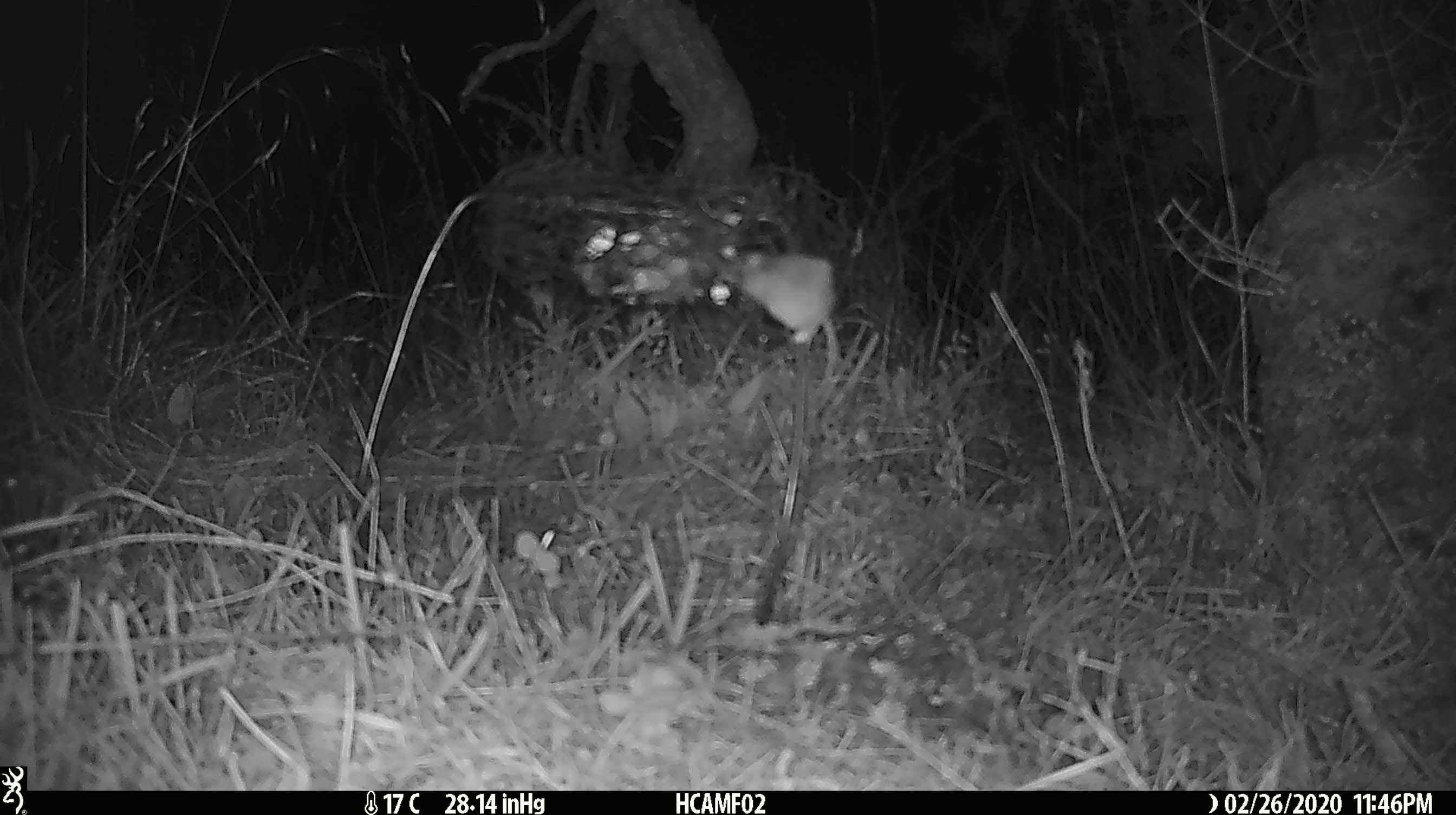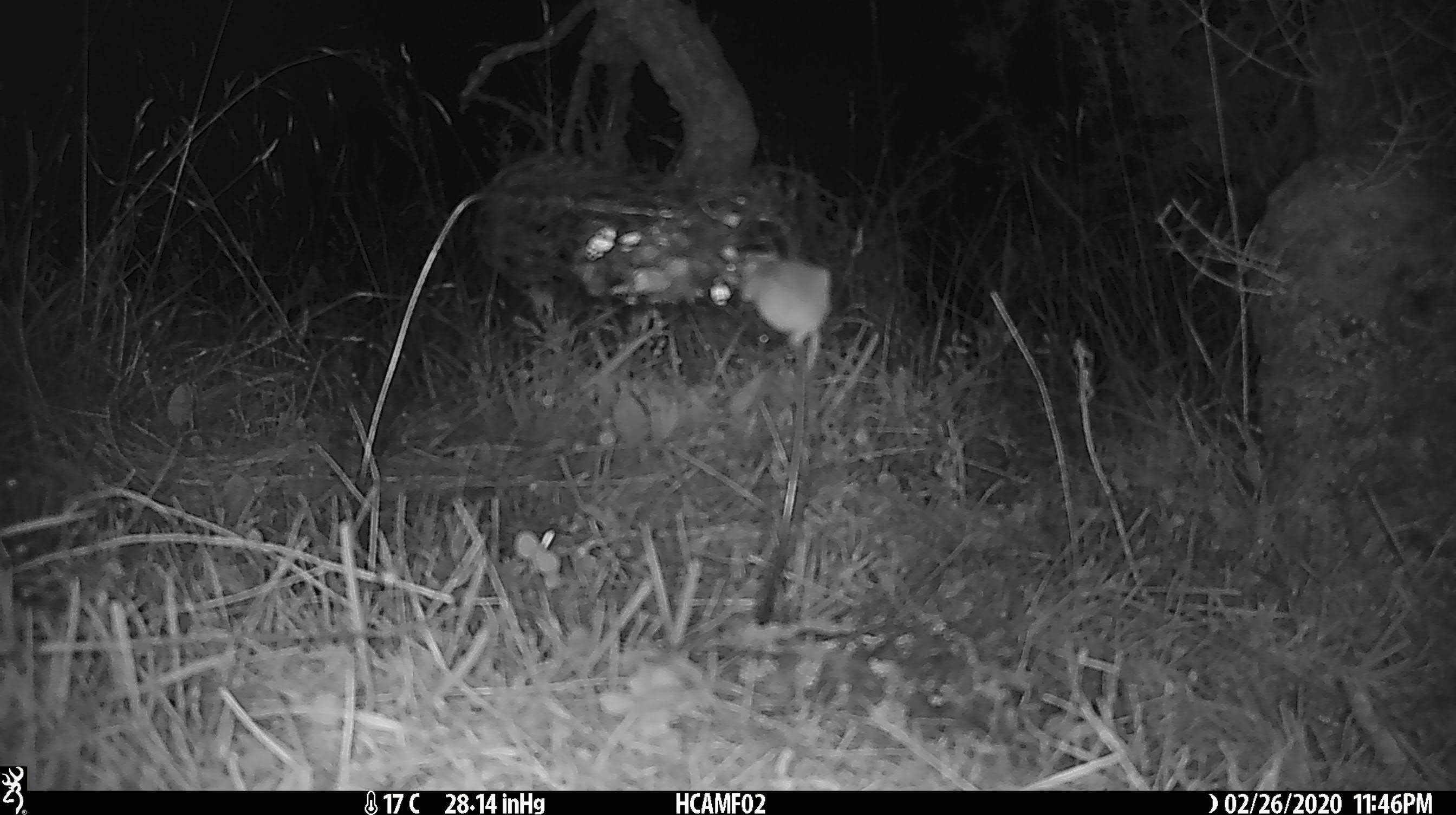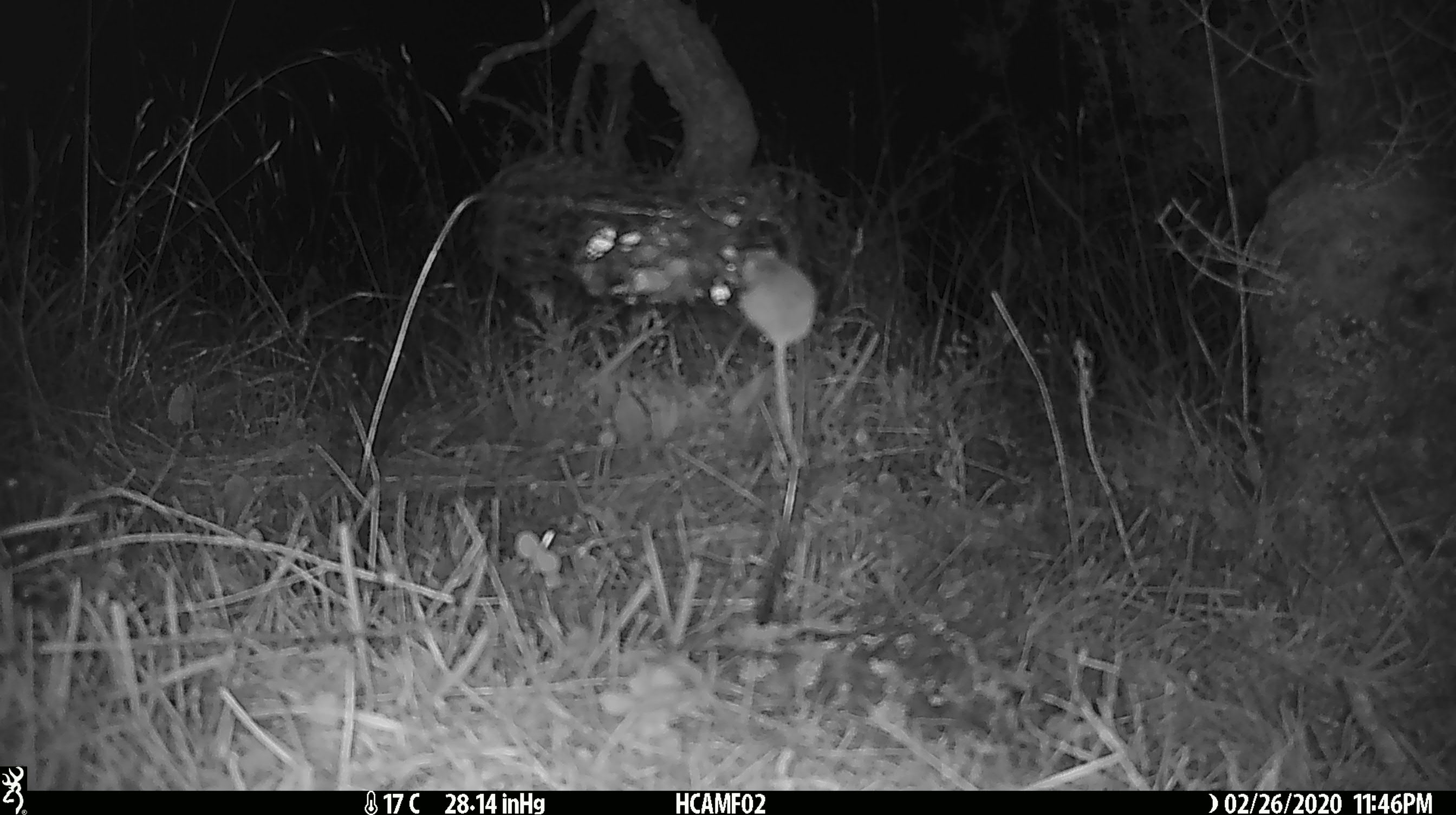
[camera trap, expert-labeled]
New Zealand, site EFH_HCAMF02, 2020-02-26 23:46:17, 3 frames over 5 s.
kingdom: Animalia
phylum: Chordata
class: Mammalia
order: Rodentia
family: Muridae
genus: Mus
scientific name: Mus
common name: mouse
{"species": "mouse (Mus)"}